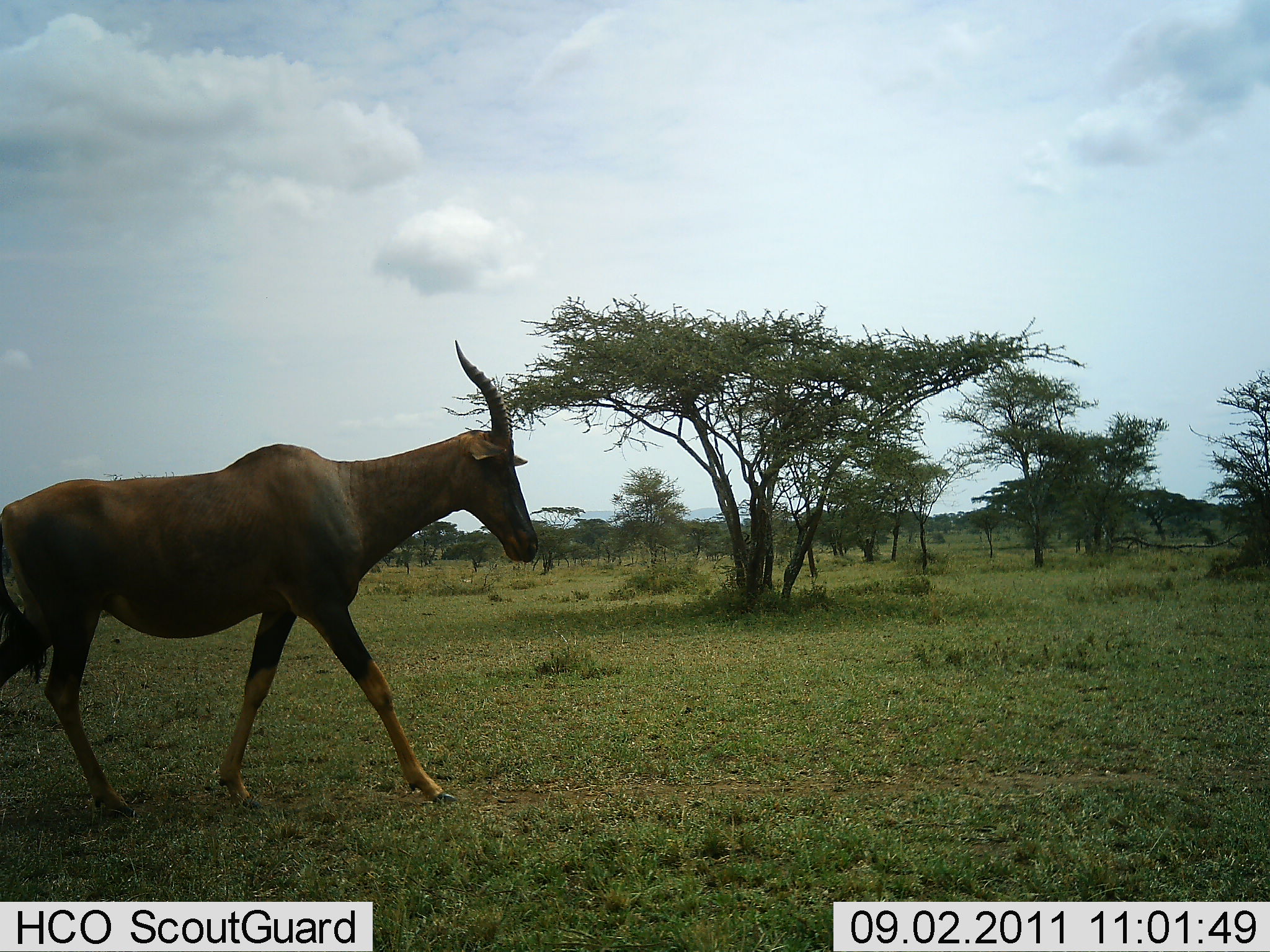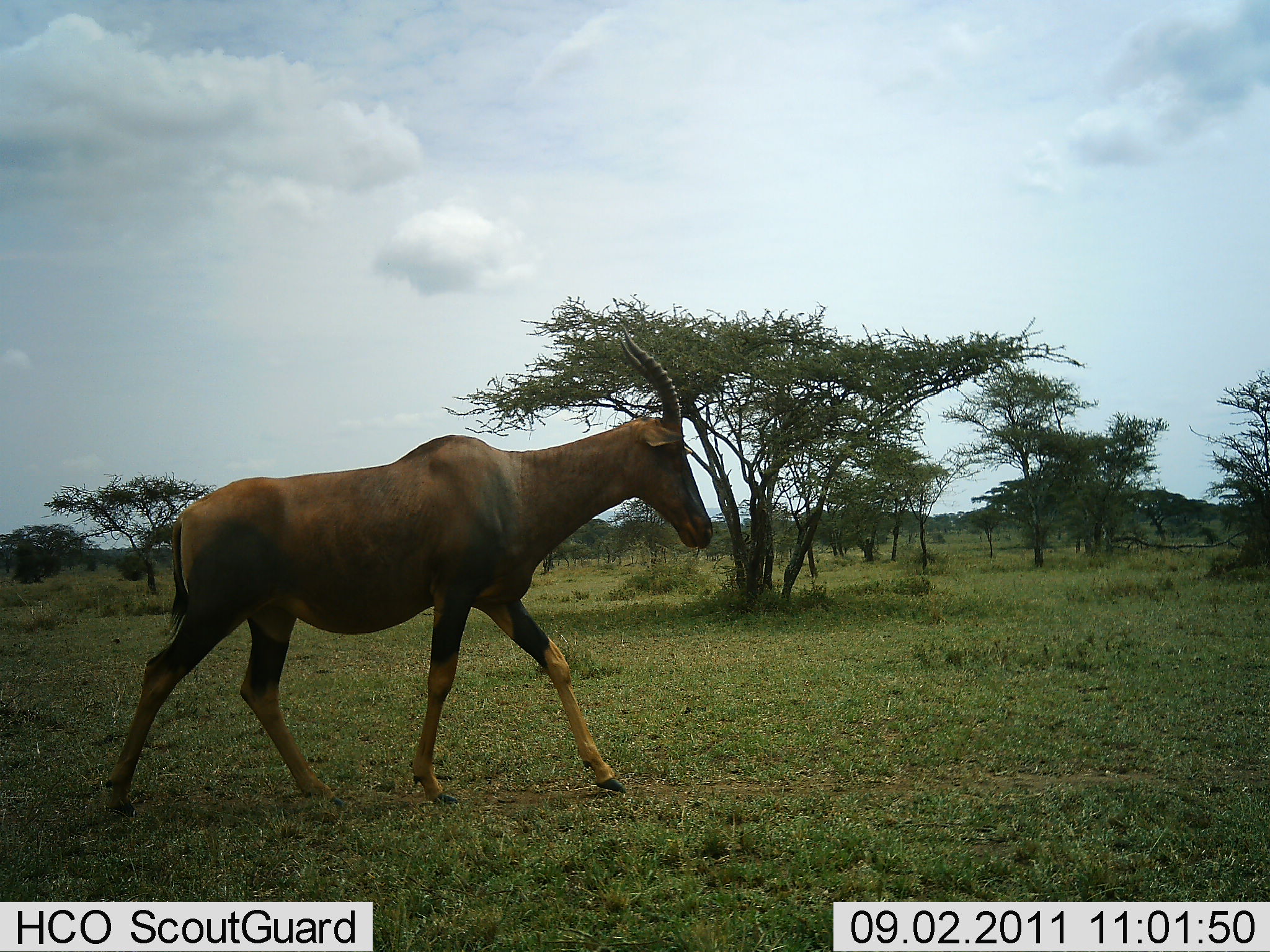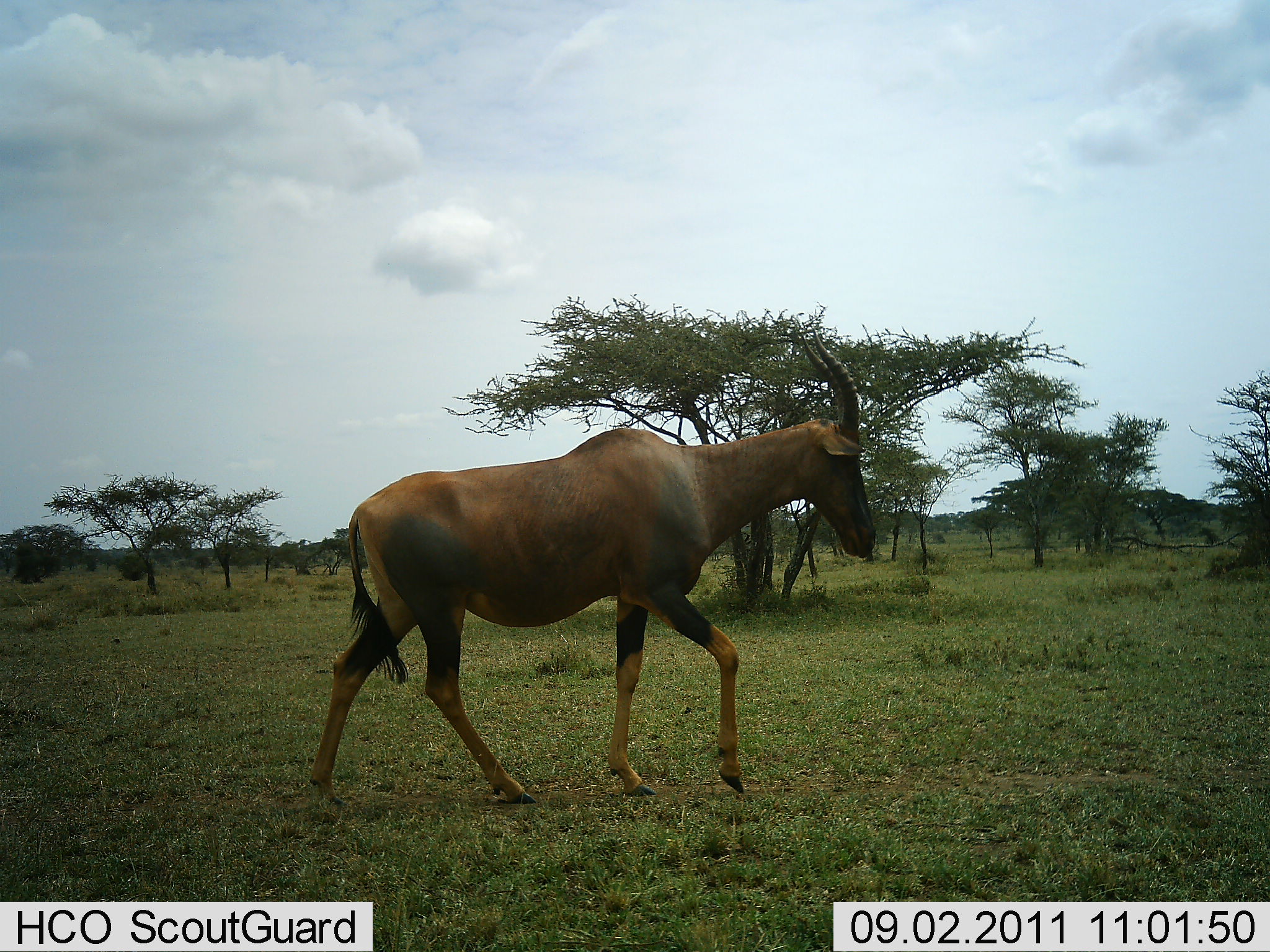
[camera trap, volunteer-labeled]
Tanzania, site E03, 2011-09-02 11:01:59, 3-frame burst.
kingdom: Animalia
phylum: Chordata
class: Mammalia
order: Artiodactyla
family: Bovidae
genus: Damaliscus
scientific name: Damaliscus lunatus jimela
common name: topi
Topi (Damaliscus lunatus jimela), count 1. Behavior (volunteer vote fractions): standing 8%, resting 0%, moving 100%, interacting 0%. Young present (vote fraction): 0%. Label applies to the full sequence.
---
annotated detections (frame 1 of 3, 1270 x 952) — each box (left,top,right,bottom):
animal: (0,336,539,814)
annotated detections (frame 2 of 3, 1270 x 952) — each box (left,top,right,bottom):
animal: (104,327,715,821)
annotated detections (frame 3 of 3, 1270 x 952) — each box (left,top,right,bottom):
animal: (308,324,876,805)